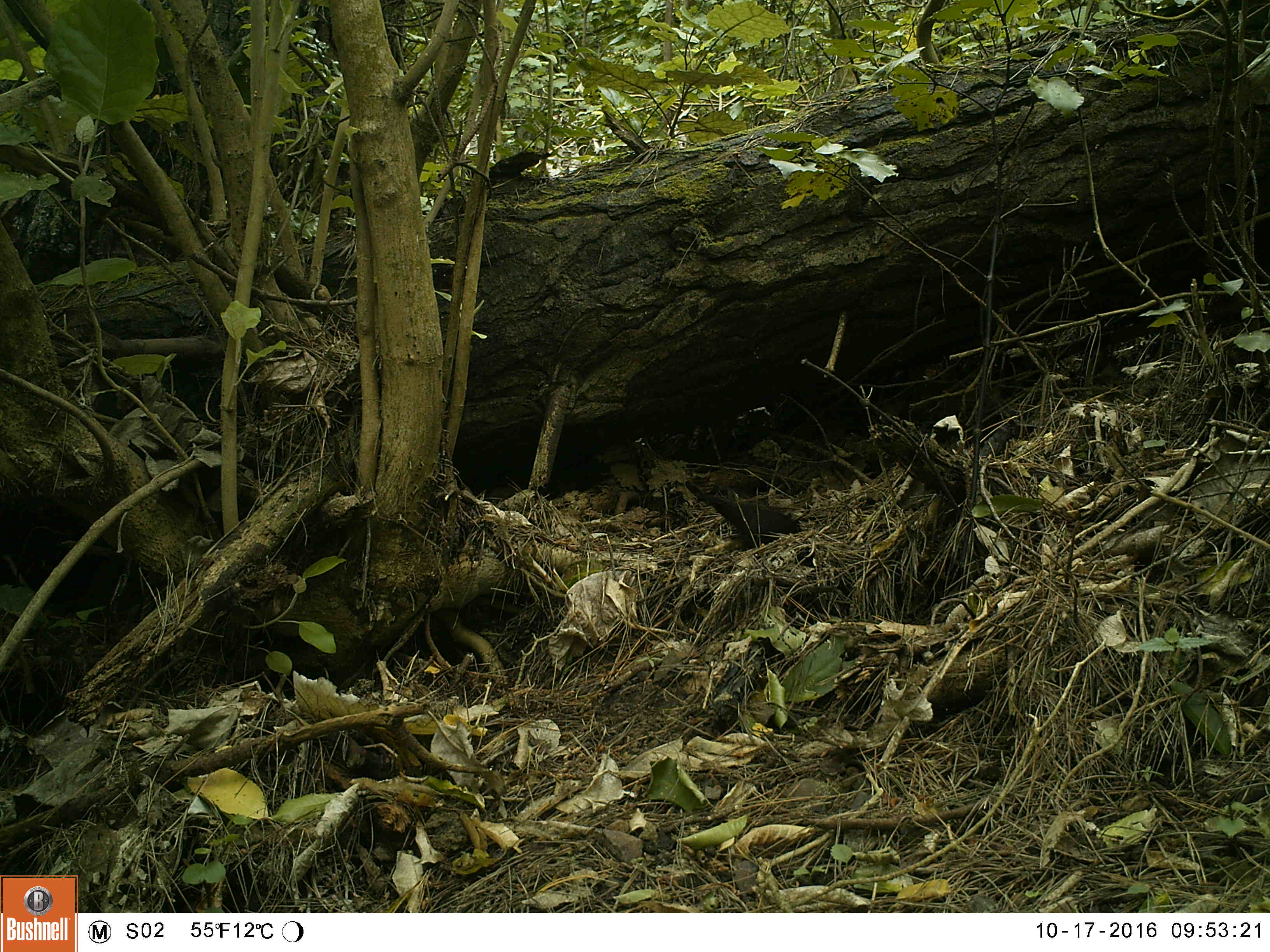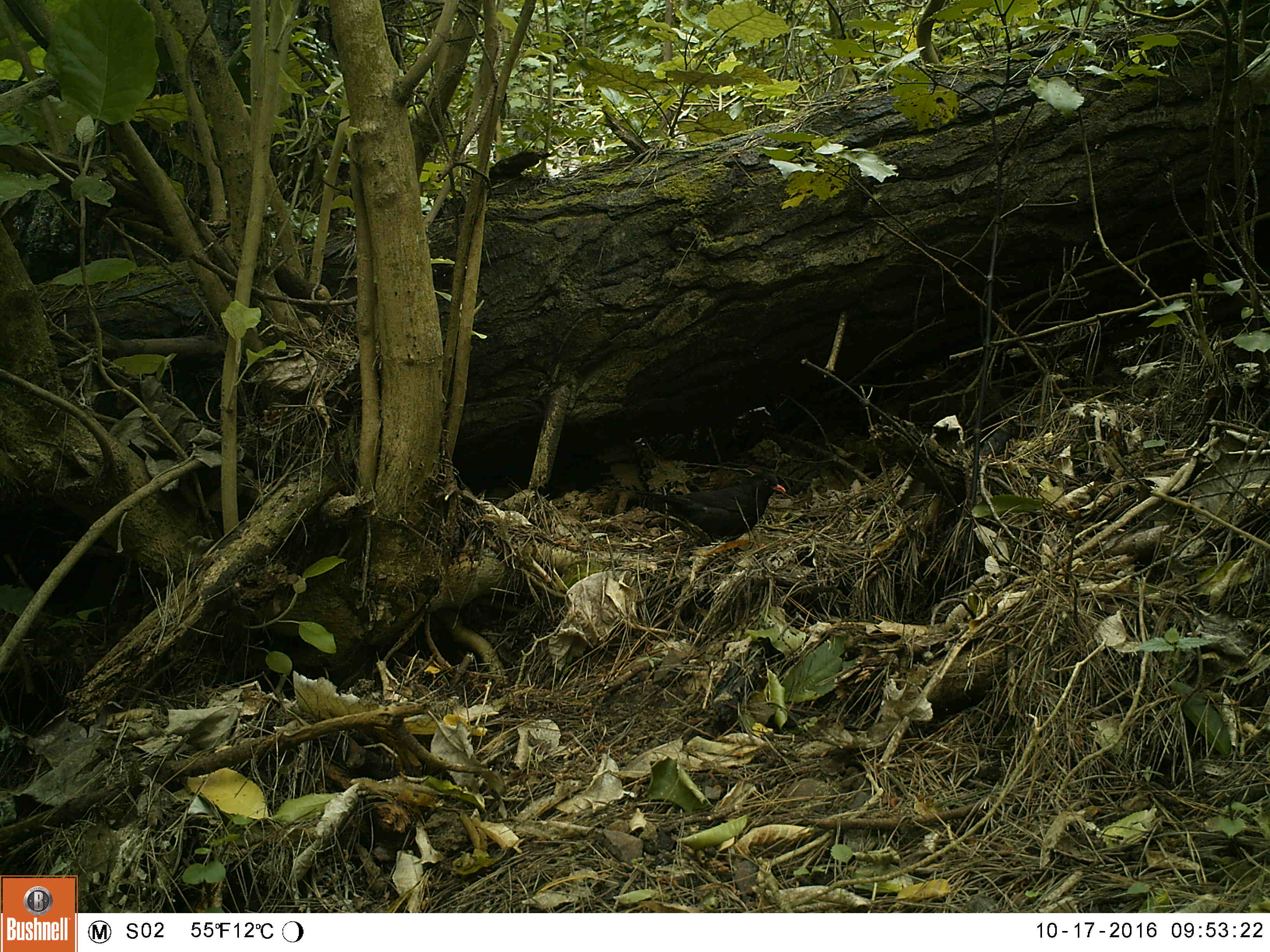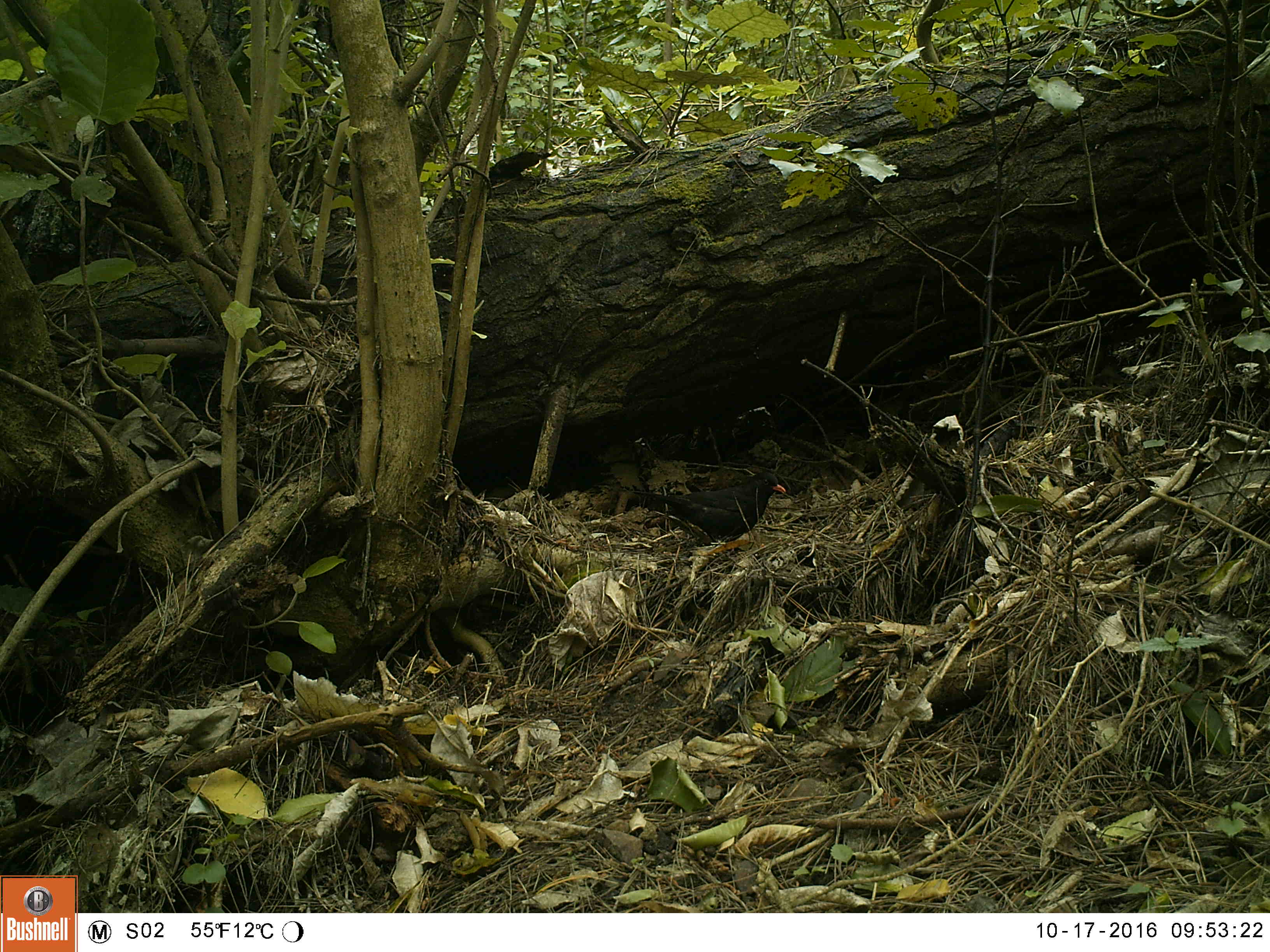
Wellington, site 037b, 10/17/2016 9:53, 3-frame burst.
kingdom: Animalia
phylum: Chordata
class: Aves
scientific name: Aves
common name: bird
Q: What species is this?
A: Bird (Aves).